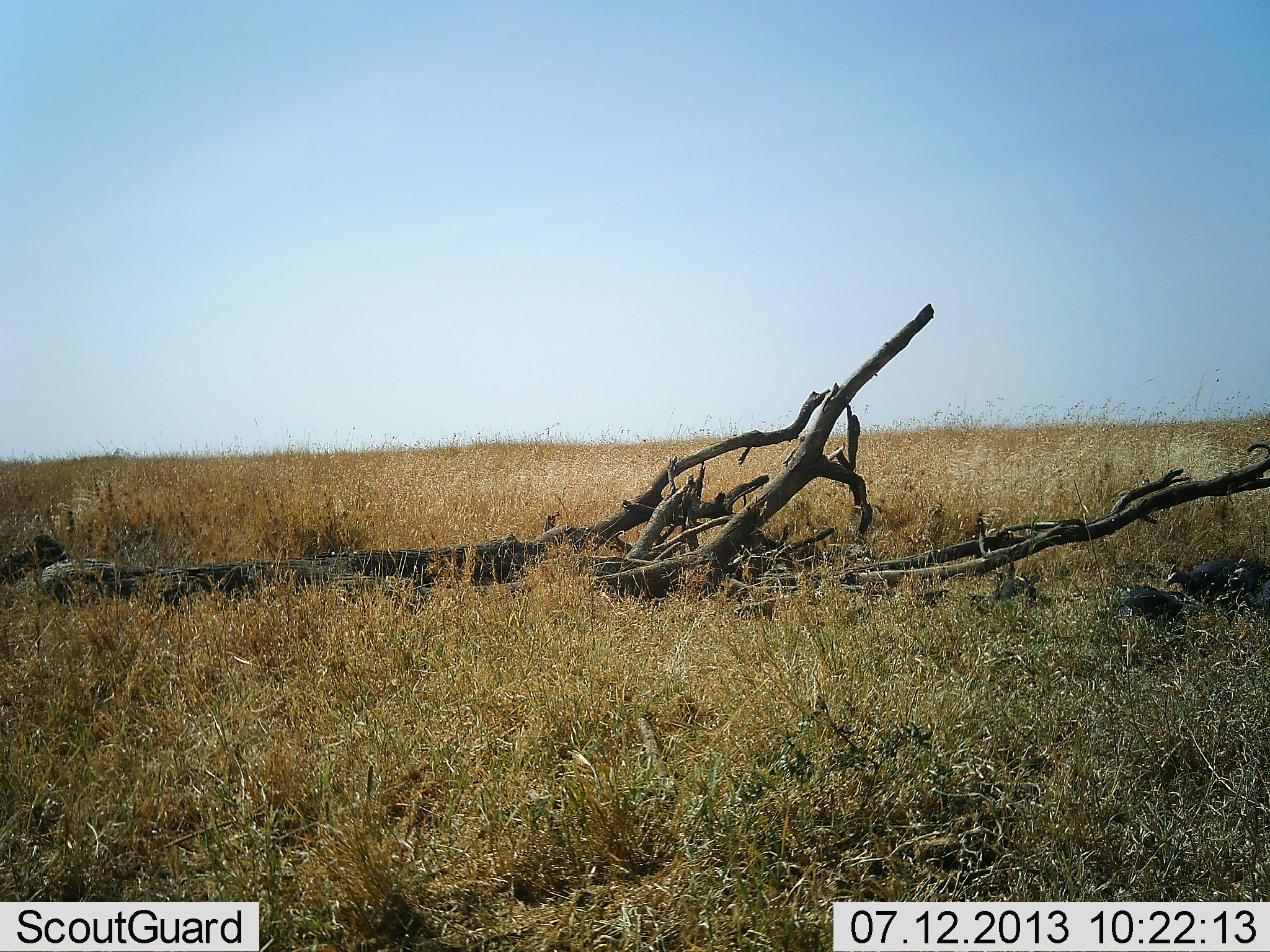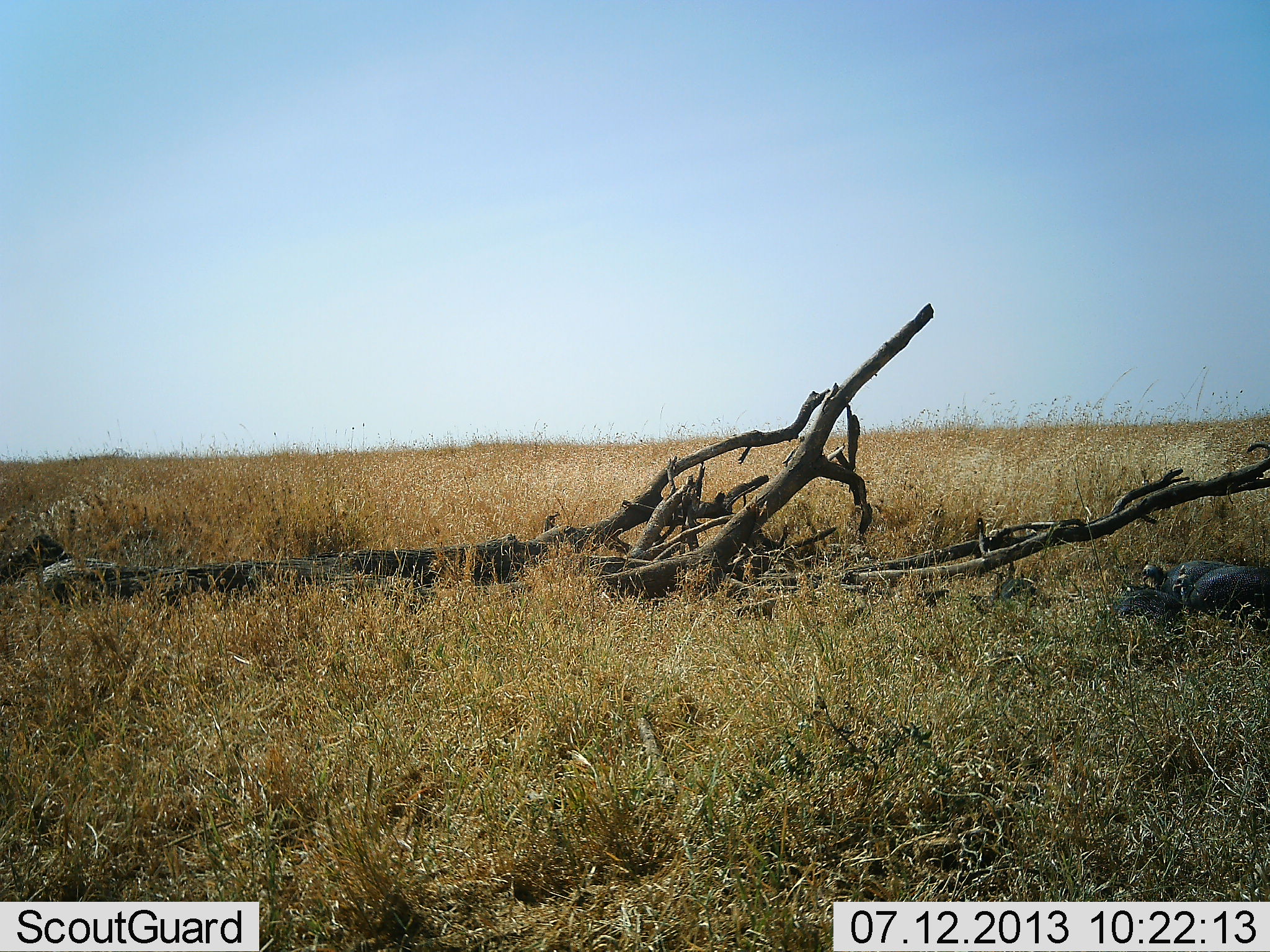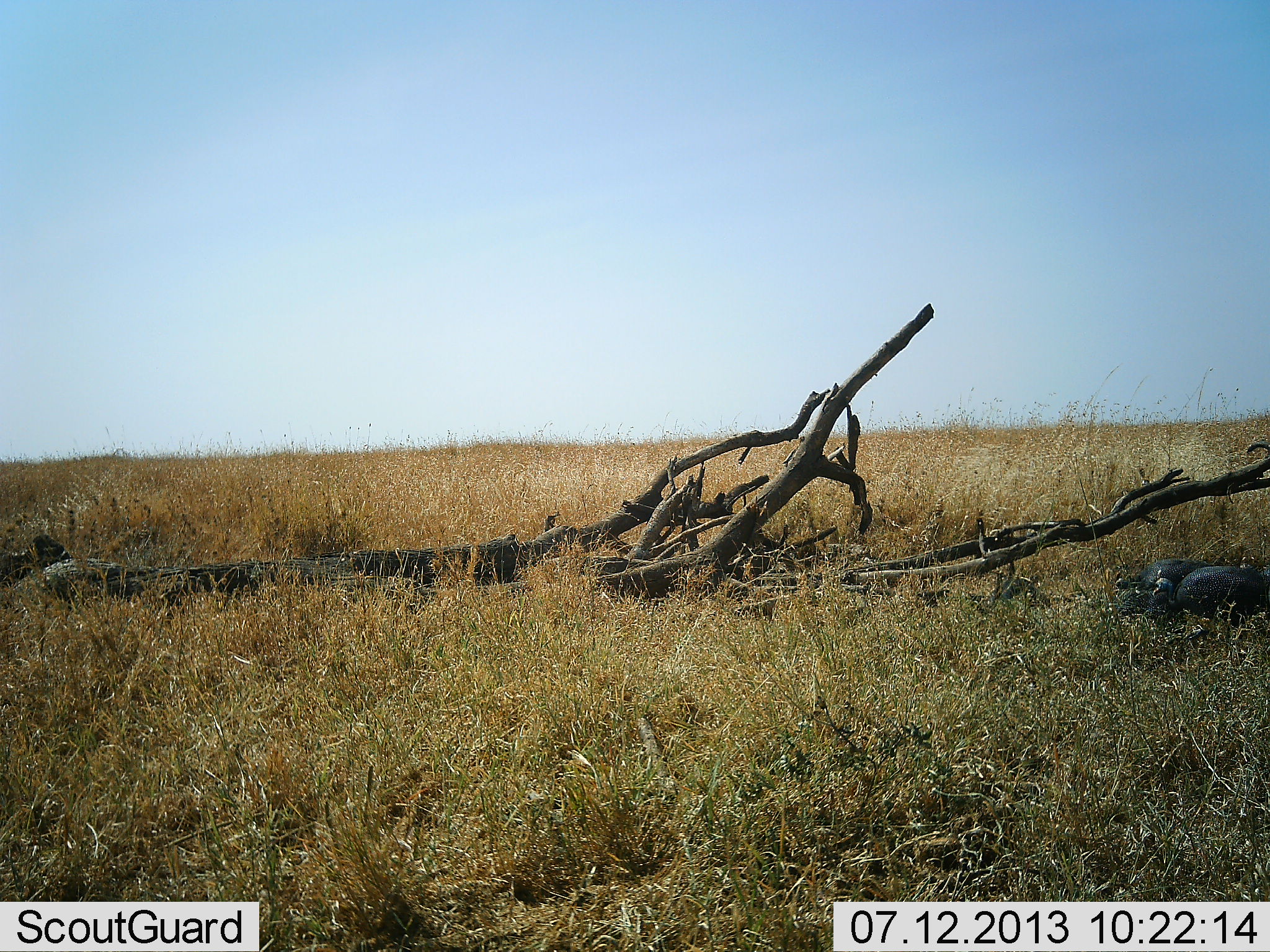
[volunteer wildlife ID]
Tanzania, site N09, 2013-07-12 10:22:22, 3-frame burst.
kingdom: Animalia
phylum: Chordata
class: Aves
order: Galliformes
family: Numididae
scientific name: Numididae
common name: guinea fowl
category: guineafowl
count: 2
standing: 30%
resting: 0%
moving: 80%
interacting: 0%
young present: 0%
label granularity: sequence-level